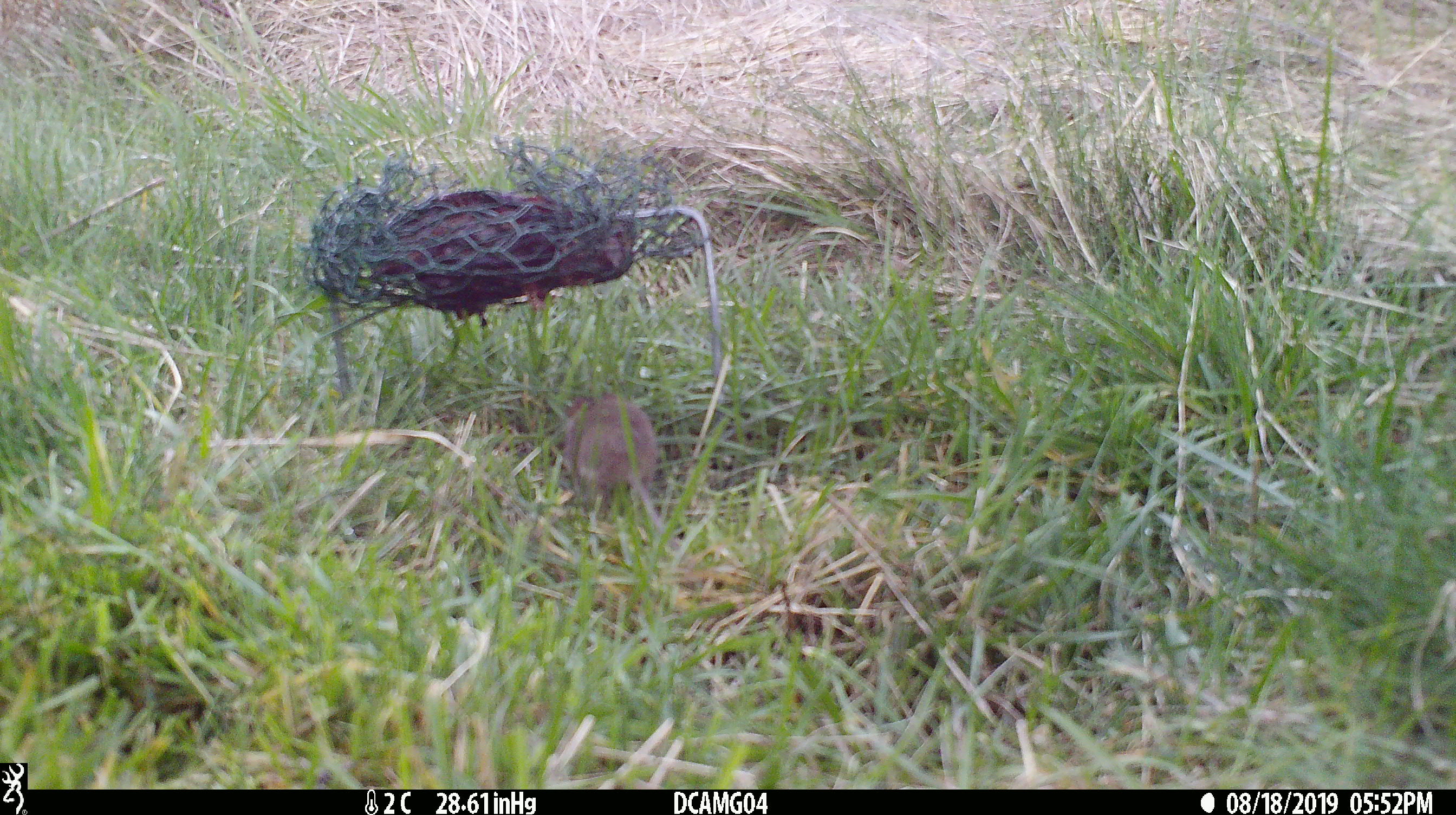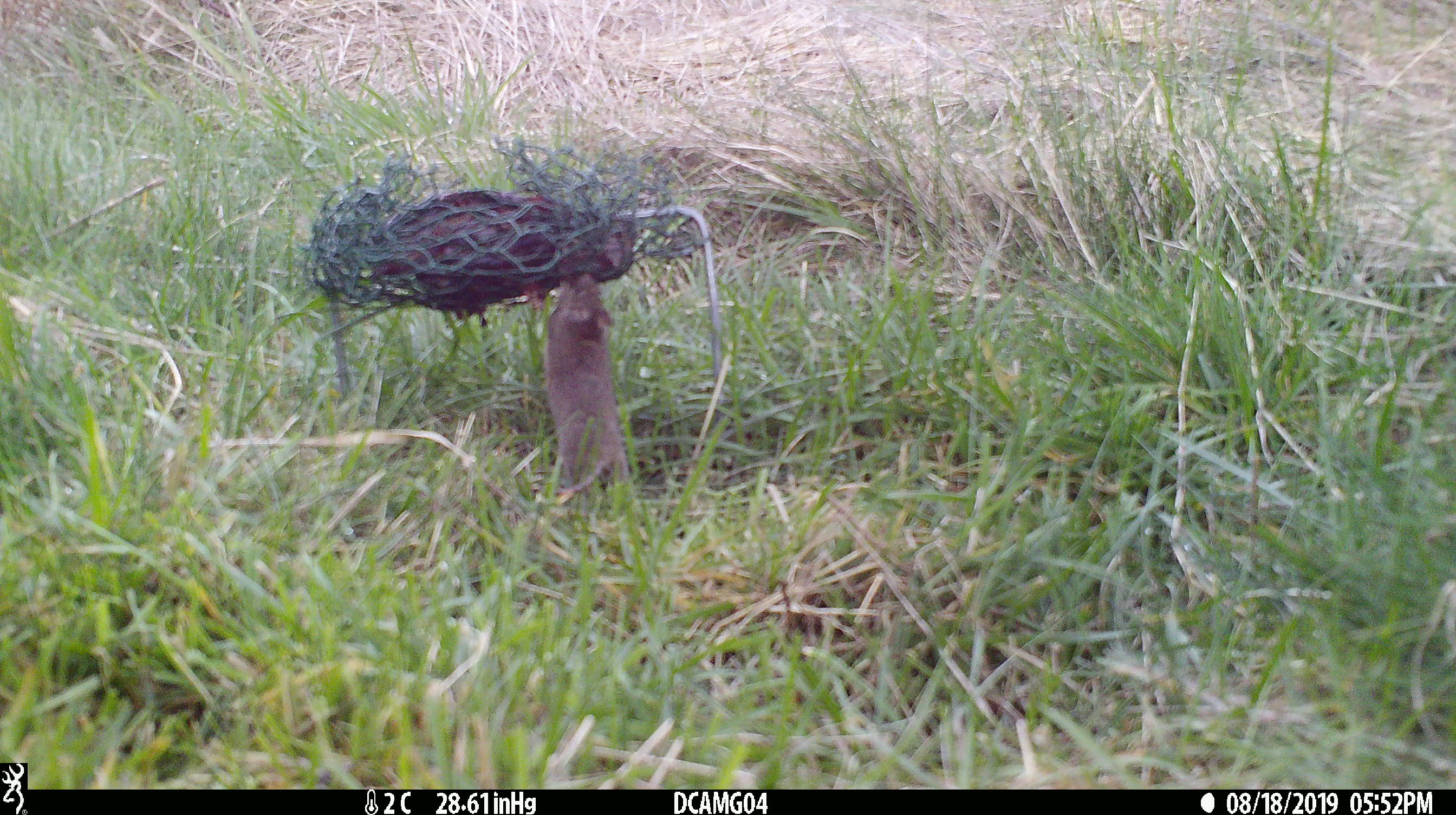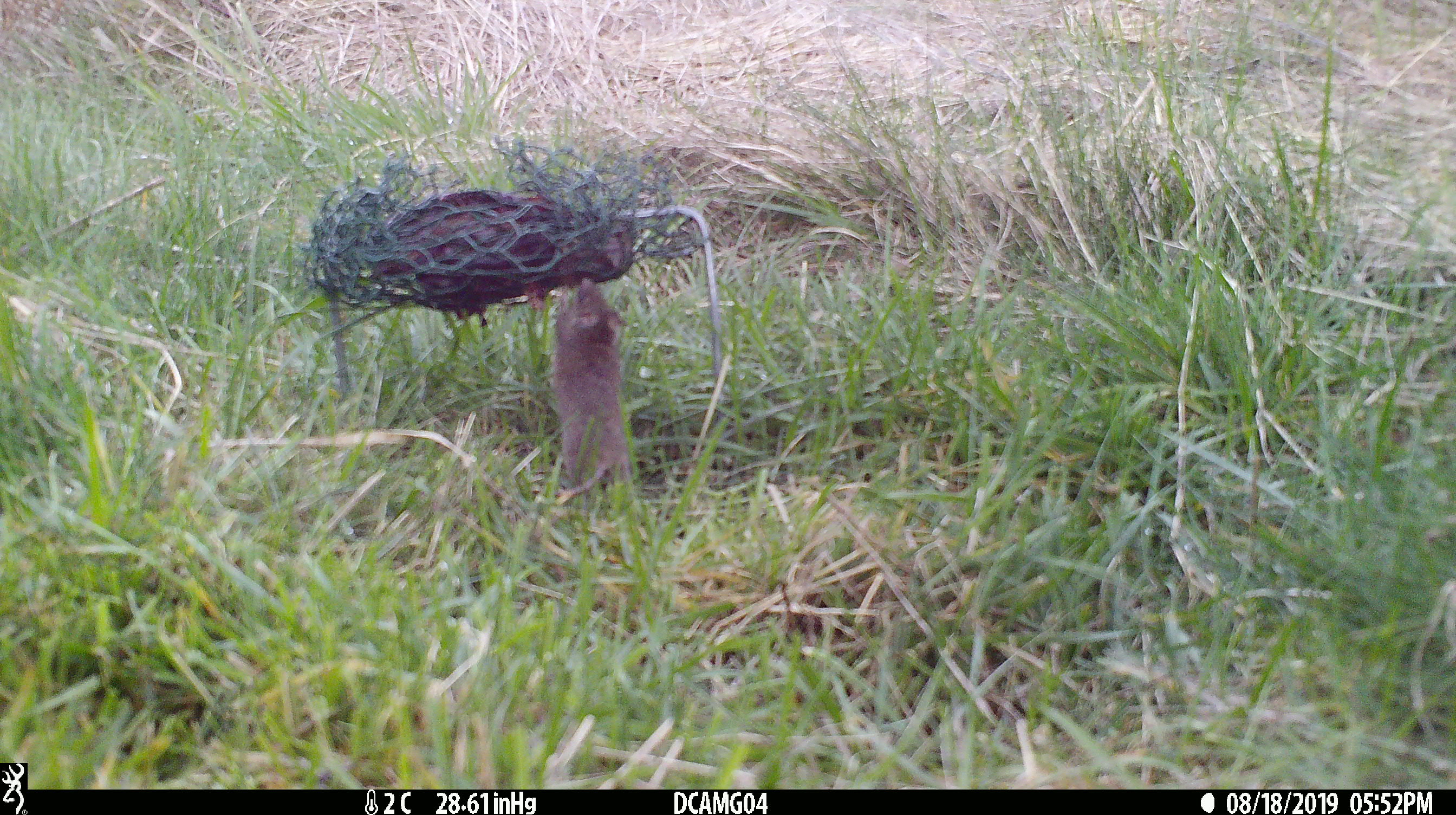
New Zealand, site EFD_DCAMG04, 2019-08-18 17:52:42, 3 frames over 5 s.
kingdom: Animalia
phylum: Chordata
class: Mammalia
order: Rodentia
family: Muridae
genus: Mus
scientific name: Mus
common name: mouse